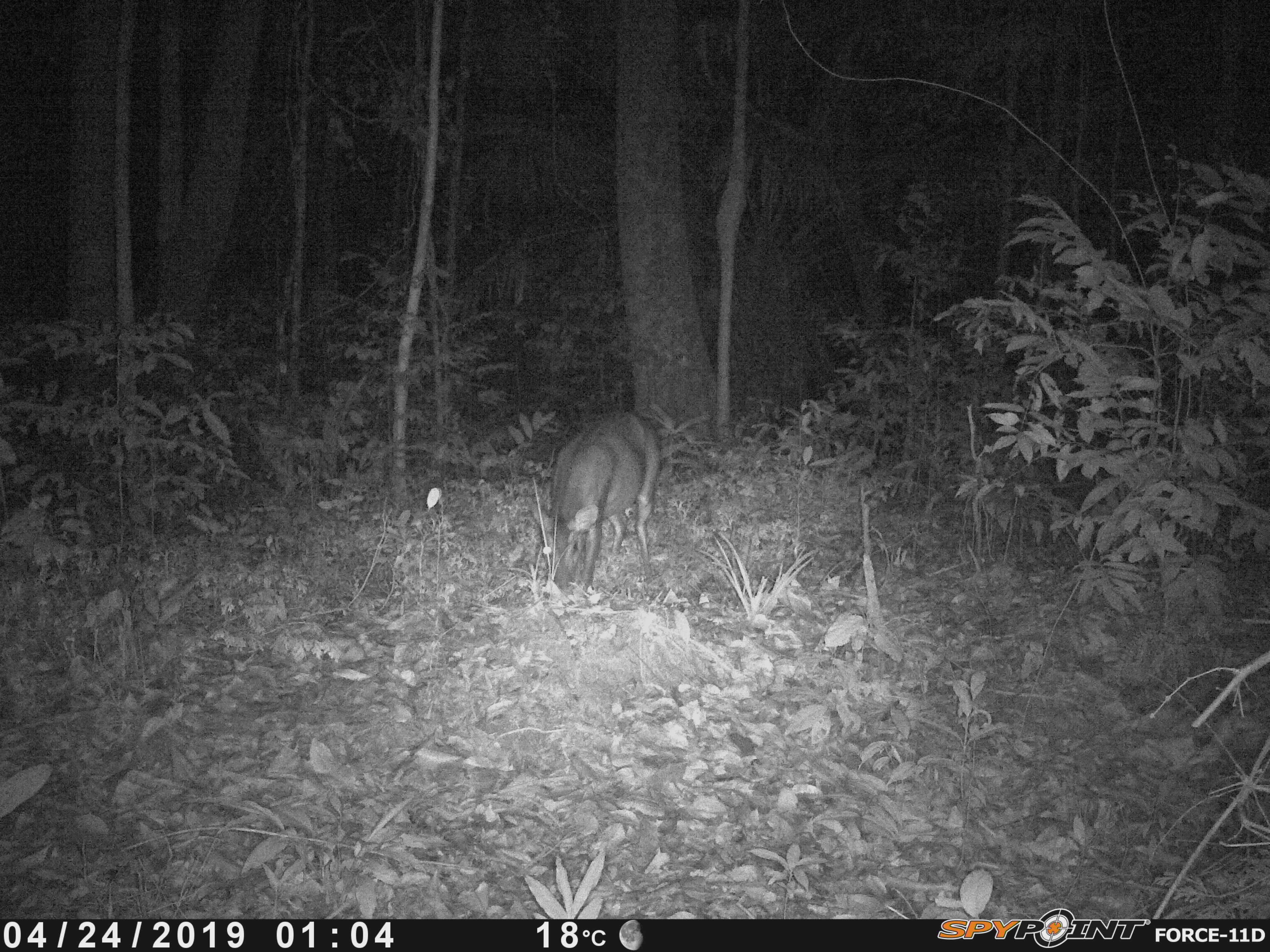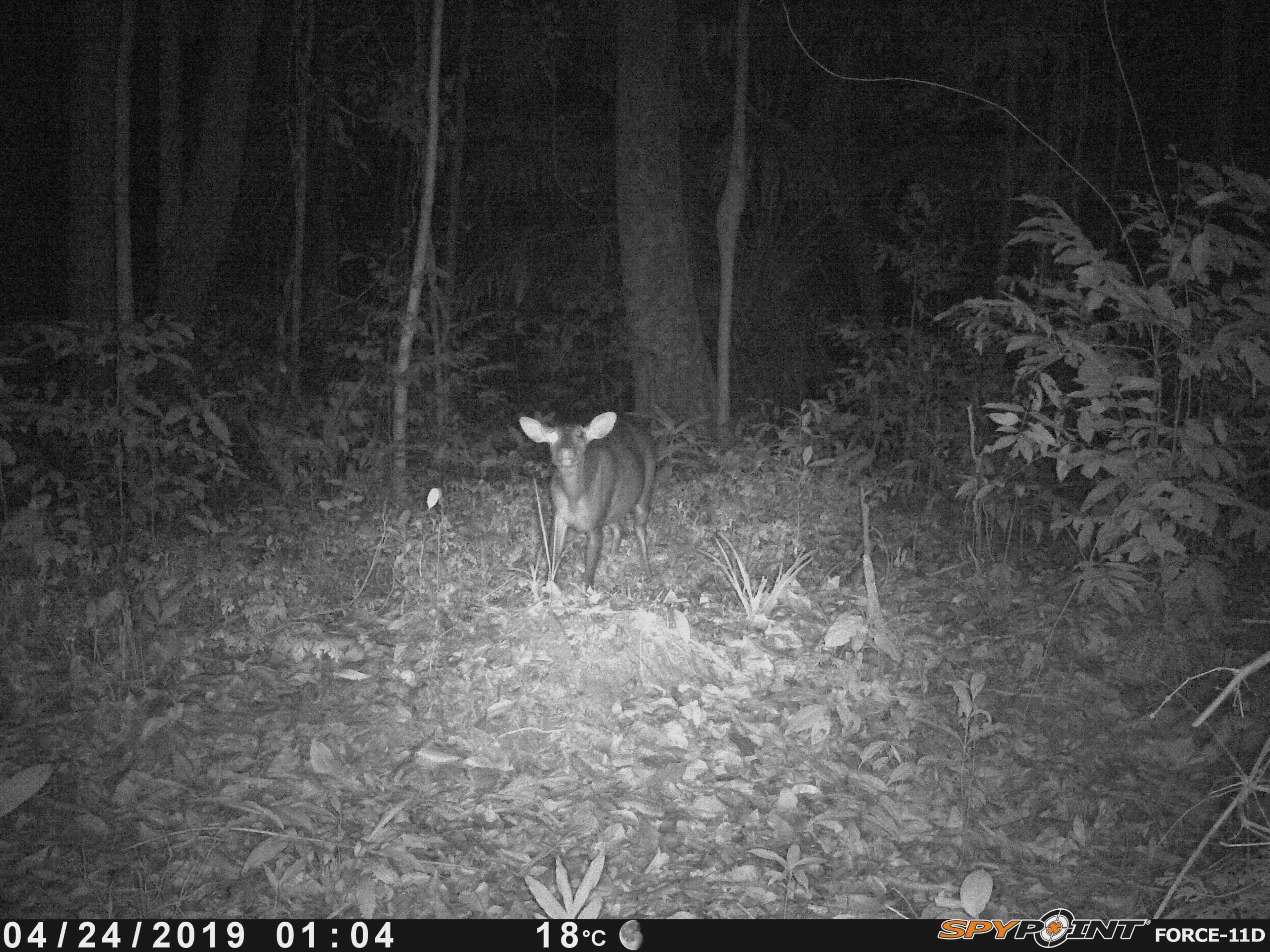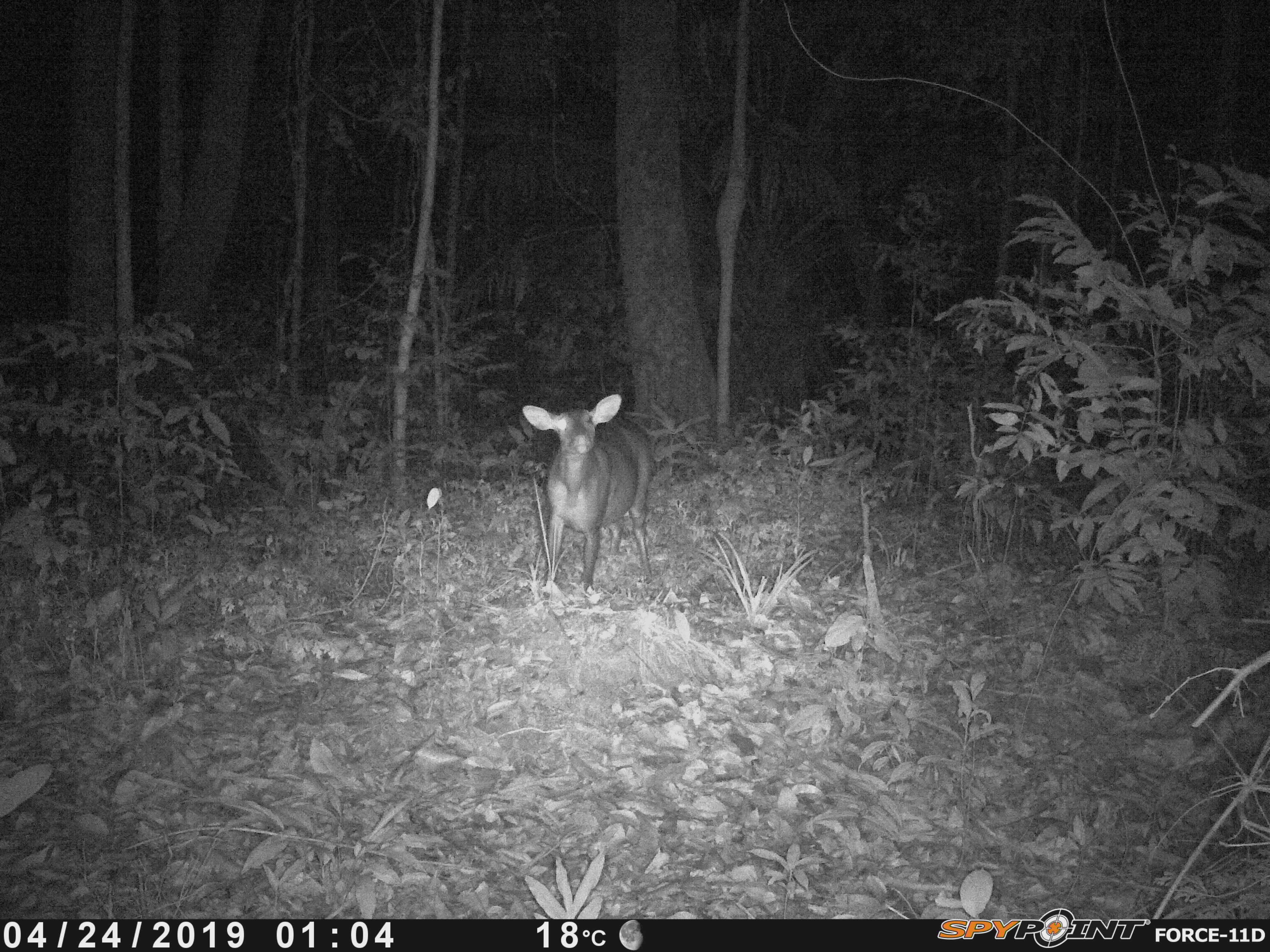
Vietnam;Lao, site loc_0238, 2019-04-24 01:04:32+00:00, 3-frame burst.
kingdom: Animalia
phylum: Chordata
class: Mammalia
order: Artiodactyla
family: Cervidae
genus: Muntiacus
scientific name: Muntiacus vuquangensis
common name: large-antlered muntjac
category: large antlered muntjac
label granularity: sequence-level